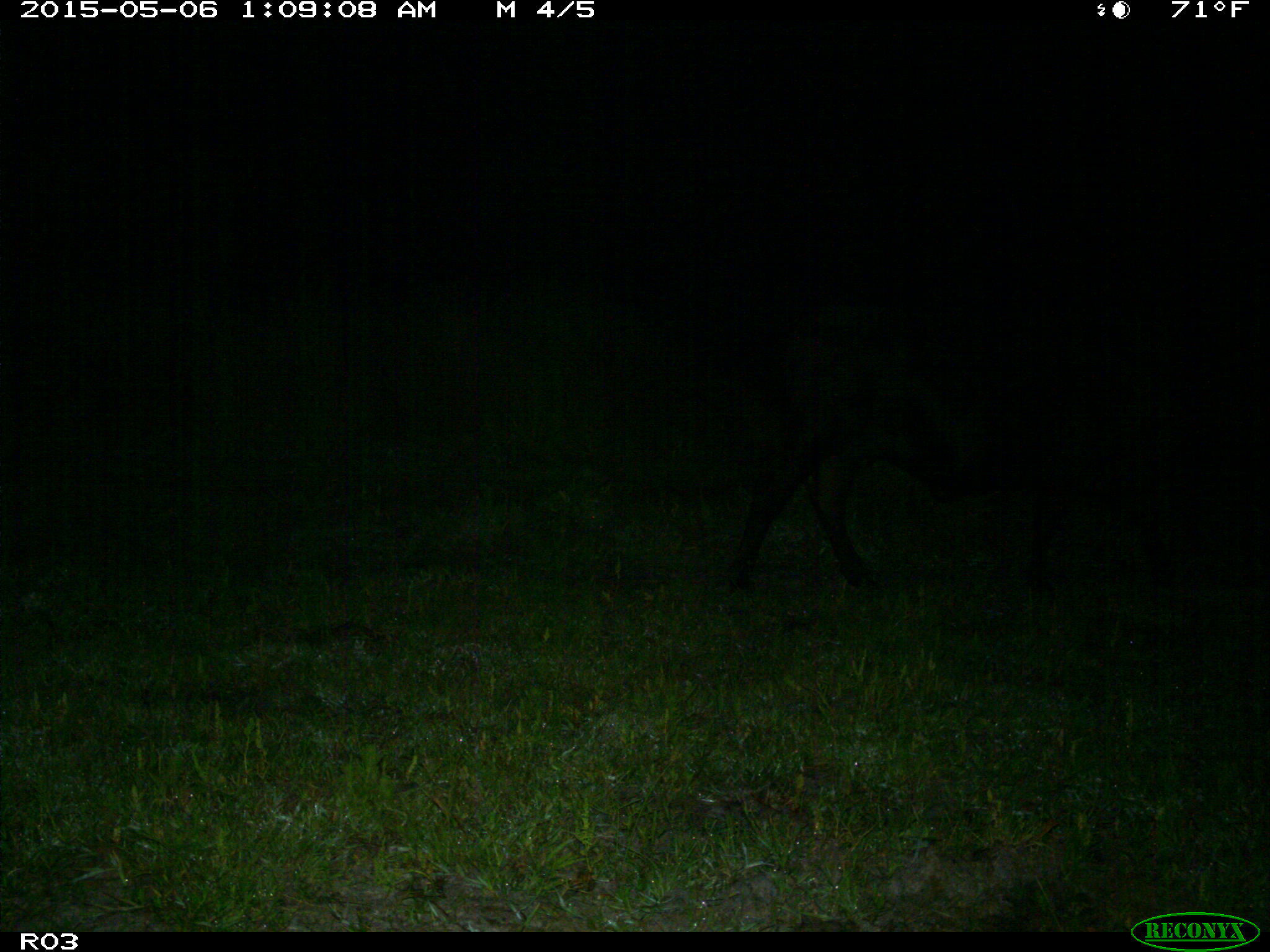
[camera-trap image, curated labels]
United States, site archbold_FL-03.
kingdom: Animalia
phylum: Chordata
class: Mammalia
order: Artiodactyla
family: Bovidae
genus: Bos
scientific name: Bos taurus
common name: domestic cow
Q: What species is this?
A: Bos taurus (domestic cow).